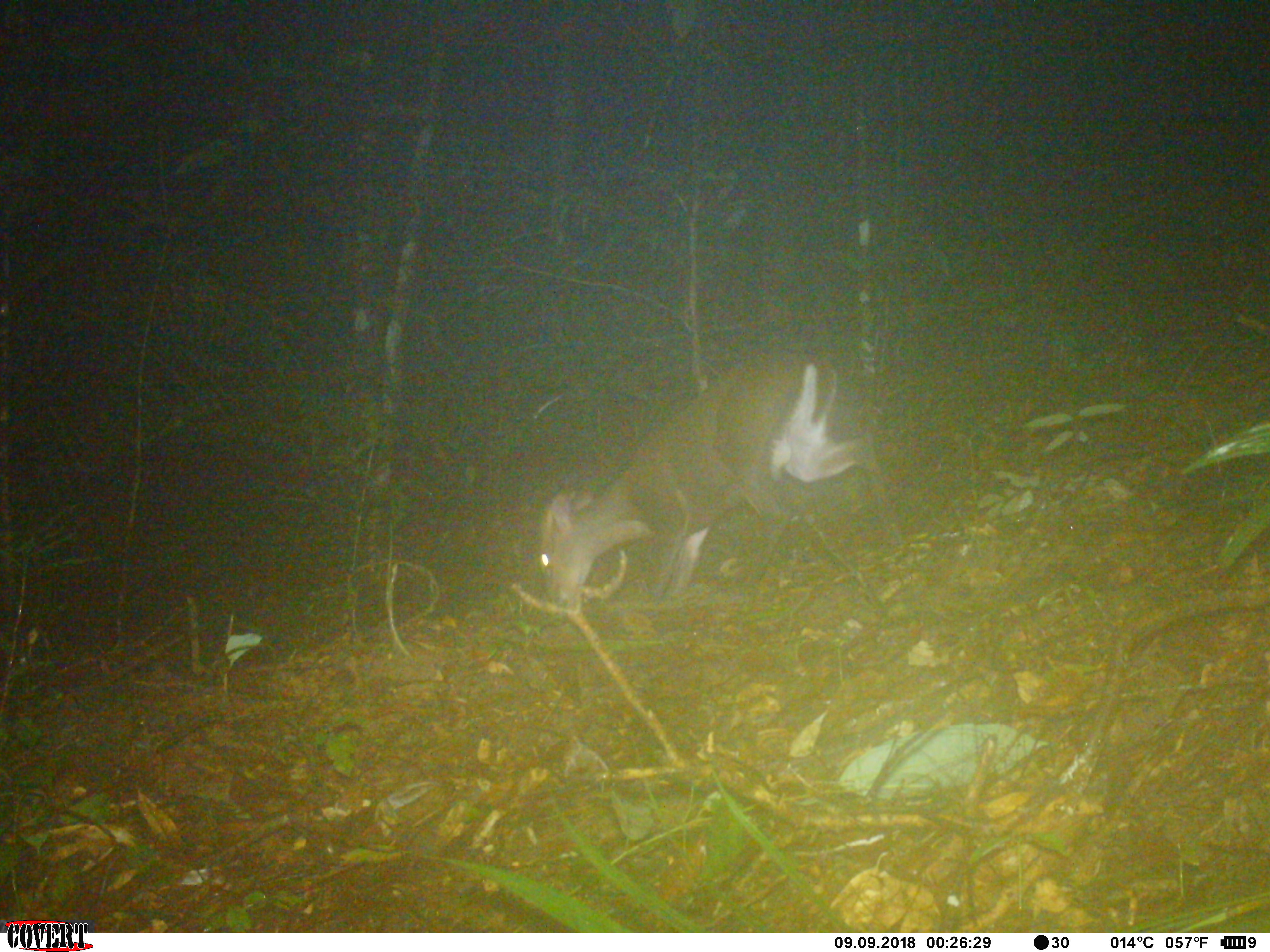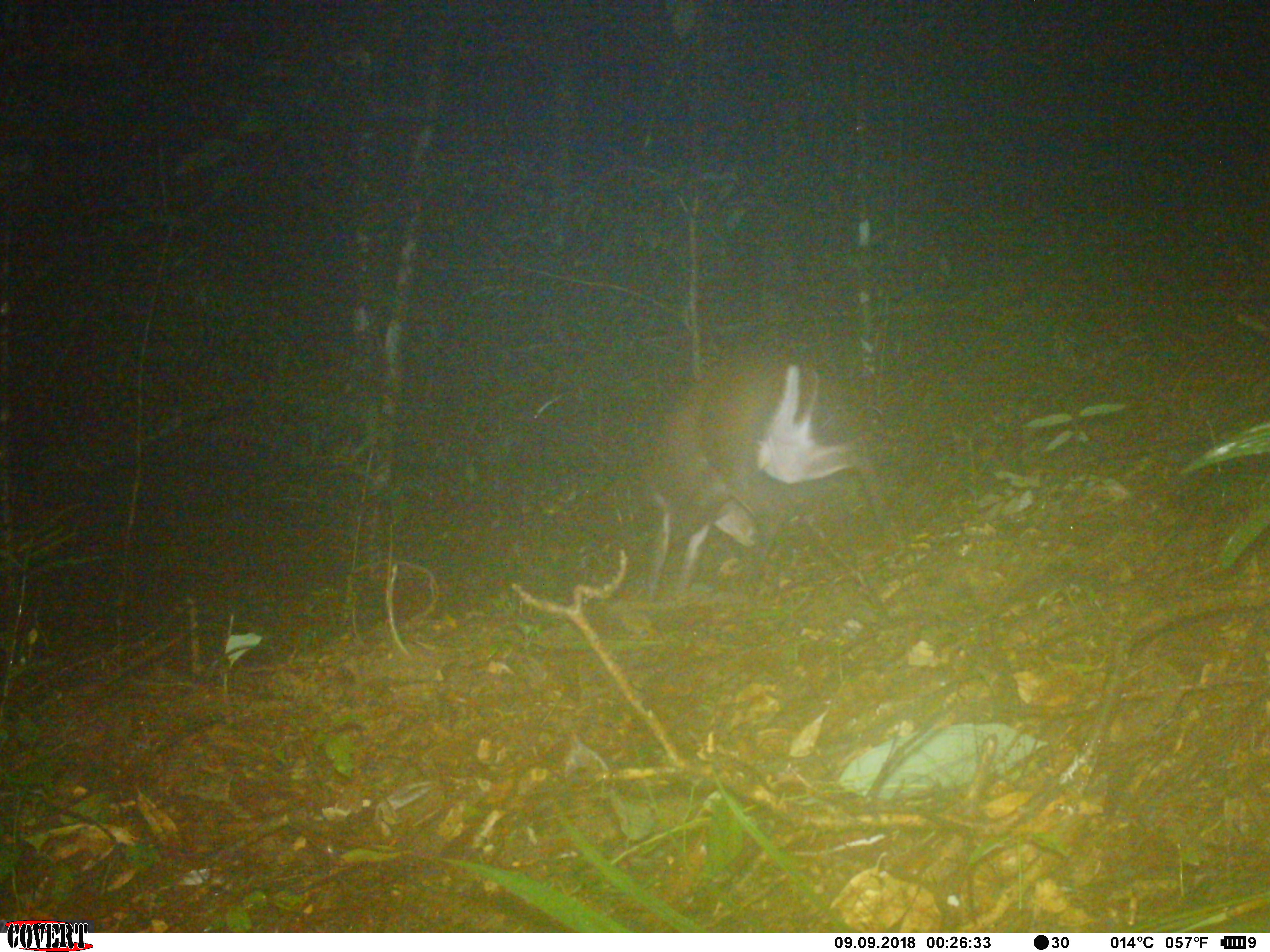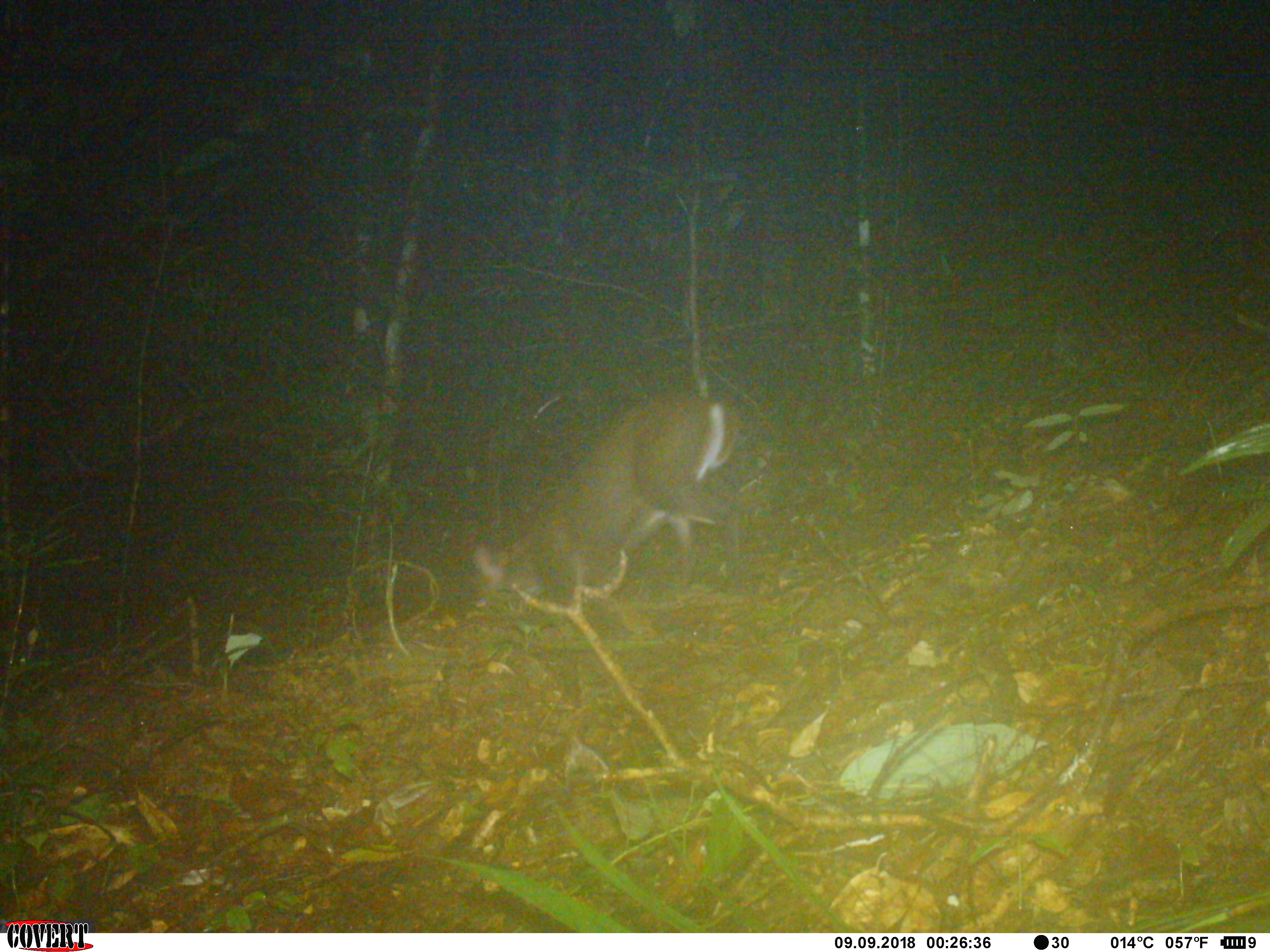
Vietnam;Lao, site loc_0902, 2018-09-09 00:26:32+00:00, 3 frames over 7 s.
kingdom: Animalia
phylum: Chordata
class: Mammalia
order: Artiodactyla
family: Cervidae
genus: Muntiacus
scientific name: Muntiacus rooseveltorum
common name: roosevelt's muntjac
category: roosevelts muntjac group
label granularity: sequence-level